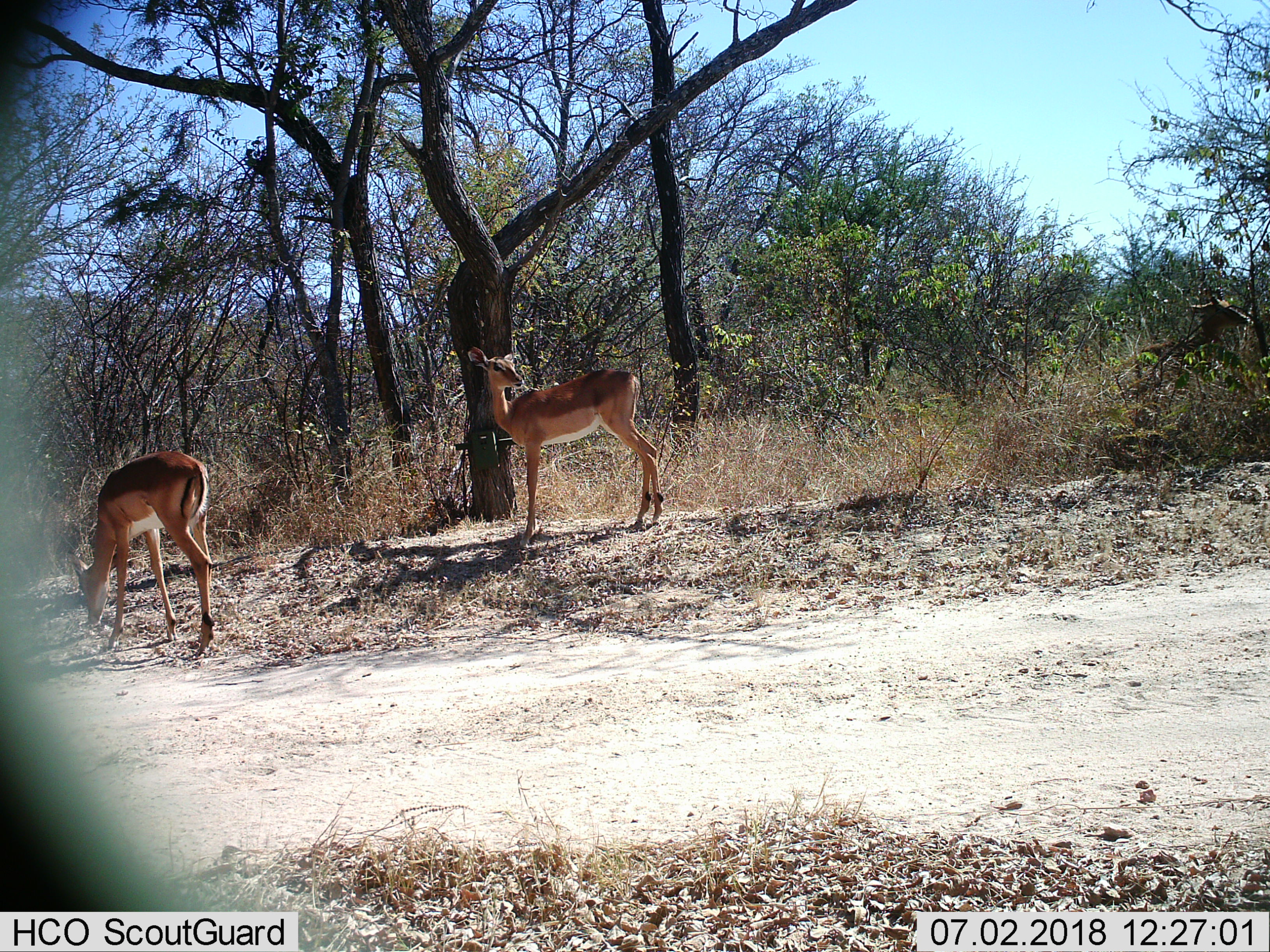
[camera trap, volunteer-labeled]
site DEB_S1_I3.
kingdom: Animalia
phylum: Chordata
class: Mammalia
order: Artiodactyla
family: Bovidae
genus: Aepyceros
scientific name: Aepyceros melampus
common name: impala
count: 3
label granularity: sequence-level